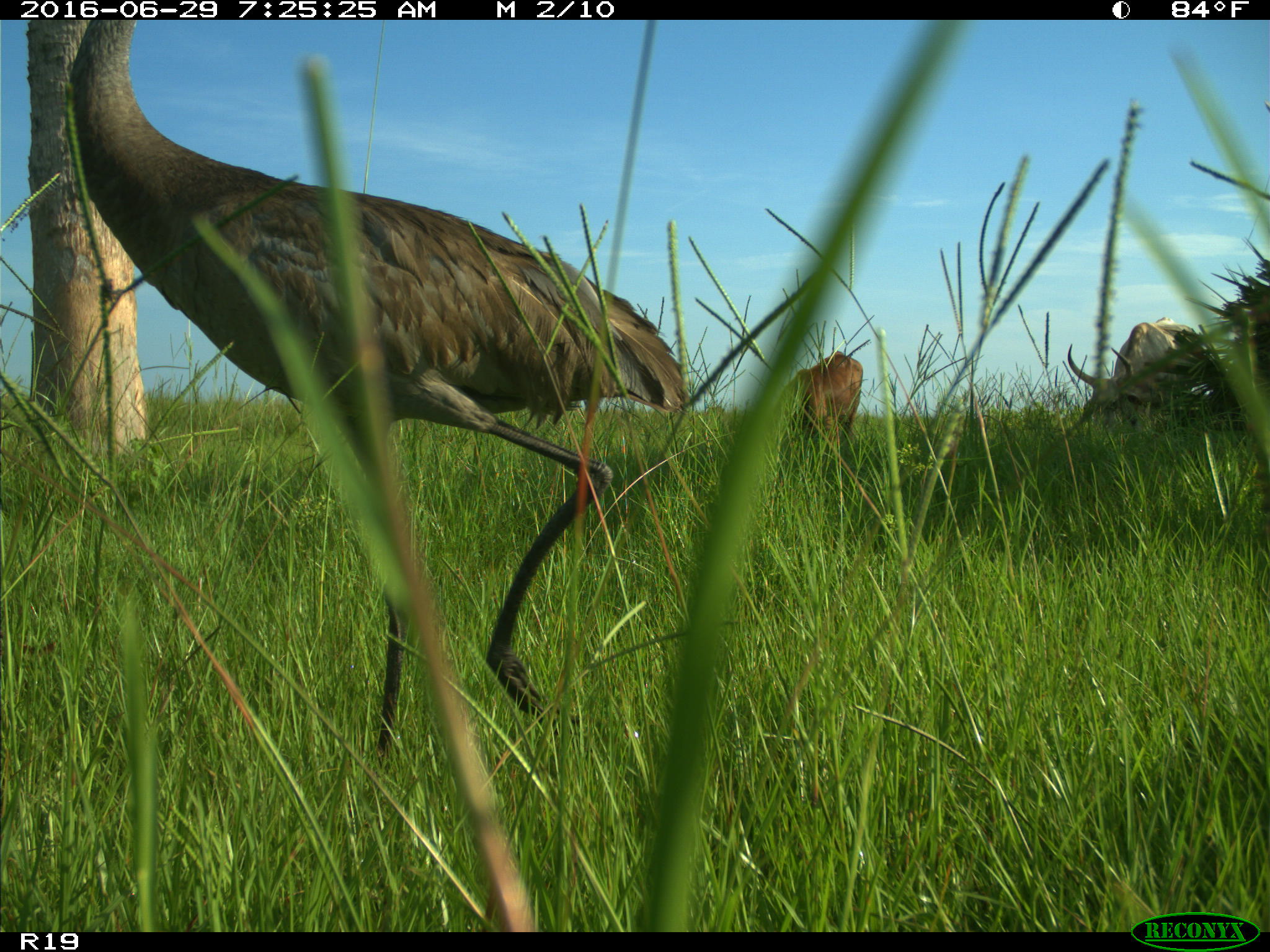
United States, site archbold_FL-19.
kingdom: Animalia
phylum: Chordata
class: Mammalia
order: Artiodactyla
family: Bovidae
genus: Bos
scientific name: Bos taurus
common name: domestic cow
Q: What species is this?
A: Bos taurus (domestic cow).